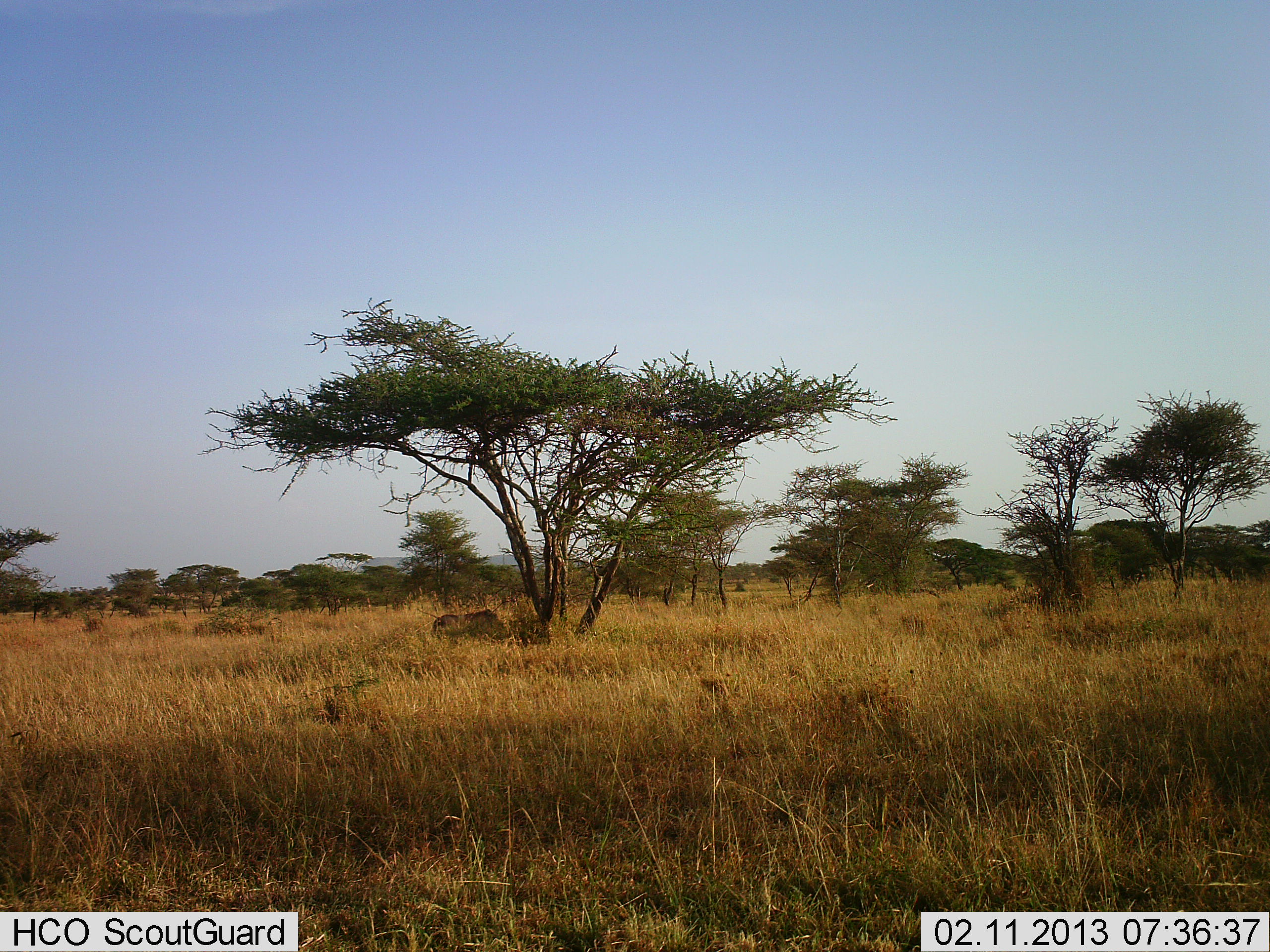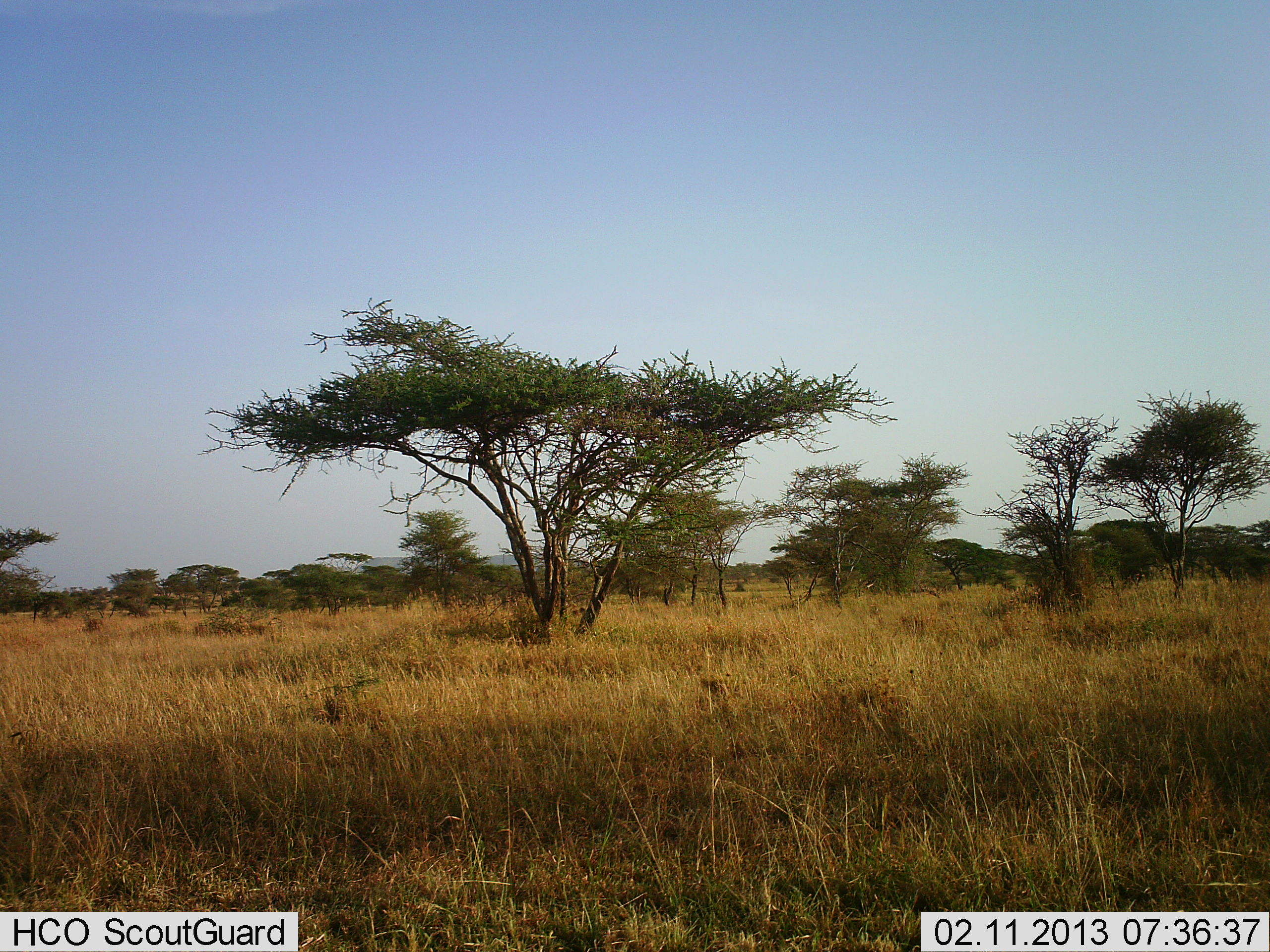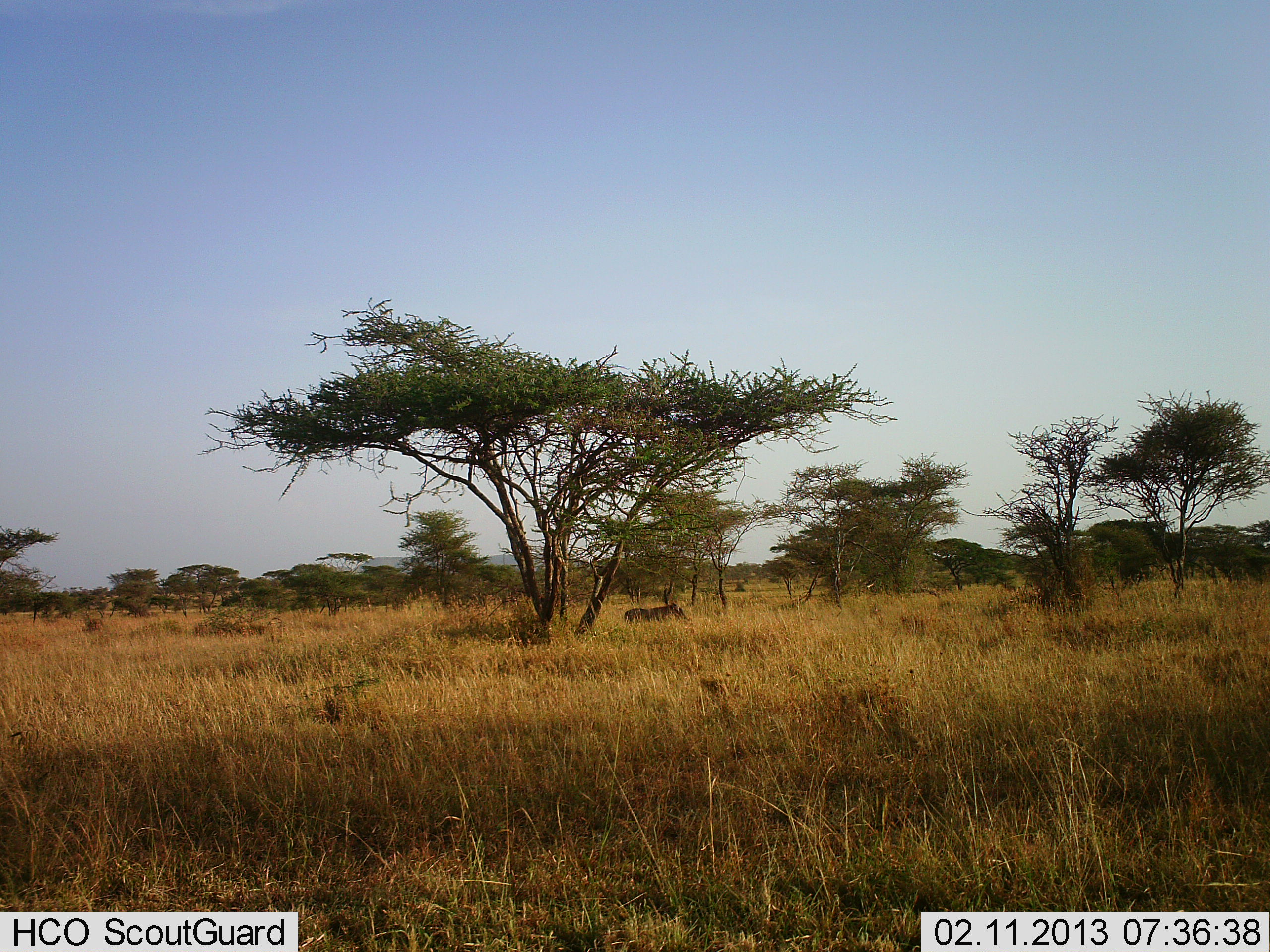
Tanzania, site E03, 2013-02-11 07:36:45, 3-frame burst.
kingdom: Animalia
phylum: Chordata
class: Mammalia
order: Artiodactyla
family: Suidae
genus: Phacochoerus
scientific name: Phacochoerus africanus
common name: warthog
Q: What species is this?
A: Warthog (Phacochoerus africanus).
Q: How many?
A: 1.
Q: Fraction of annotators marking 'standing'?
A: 10%.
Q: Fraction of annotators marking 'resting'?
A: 0%.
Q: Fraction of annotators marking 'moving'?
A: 100%.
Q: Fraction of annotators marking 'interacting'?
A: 0%.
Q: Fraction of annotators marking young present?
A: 0%.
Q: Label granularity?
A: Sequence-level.